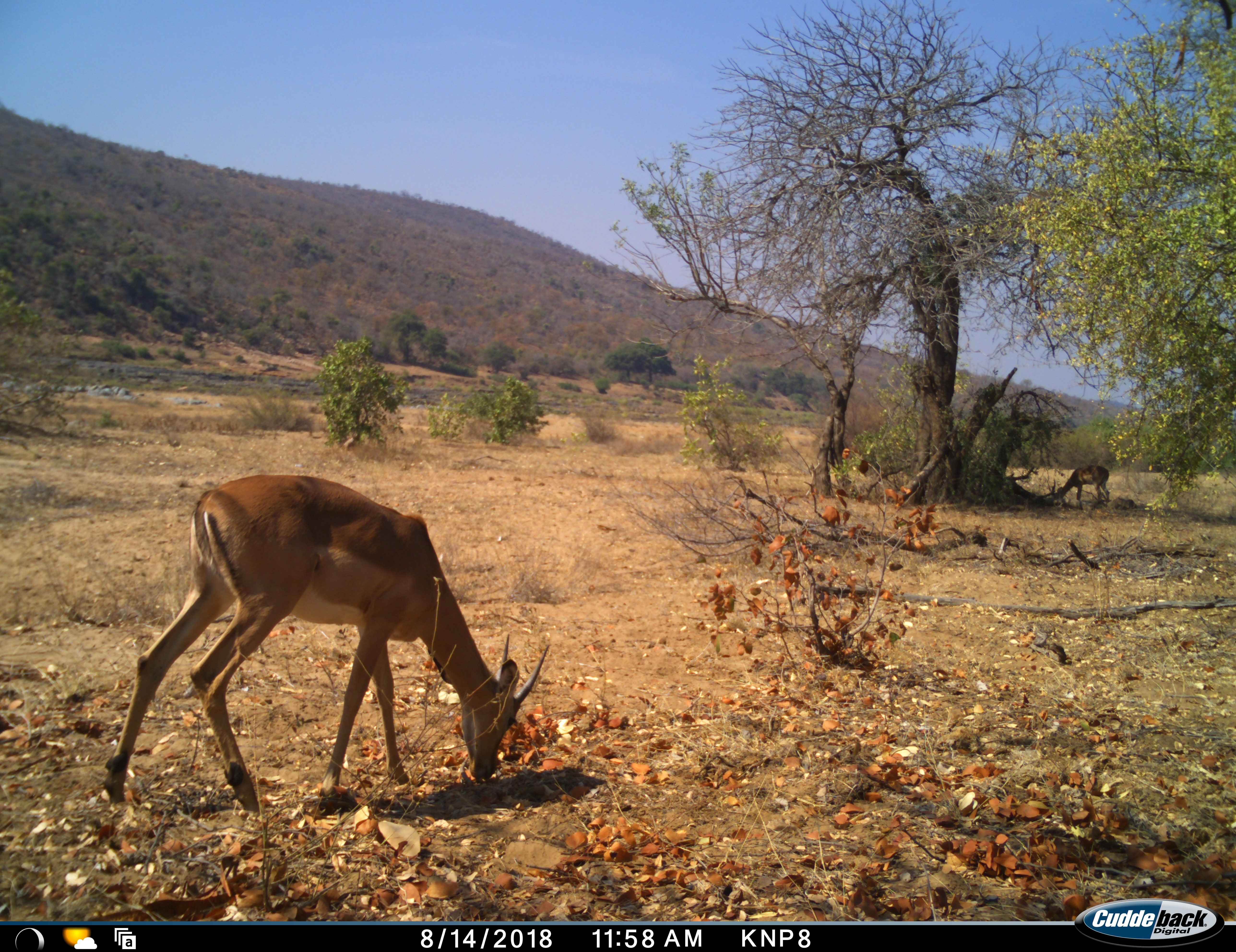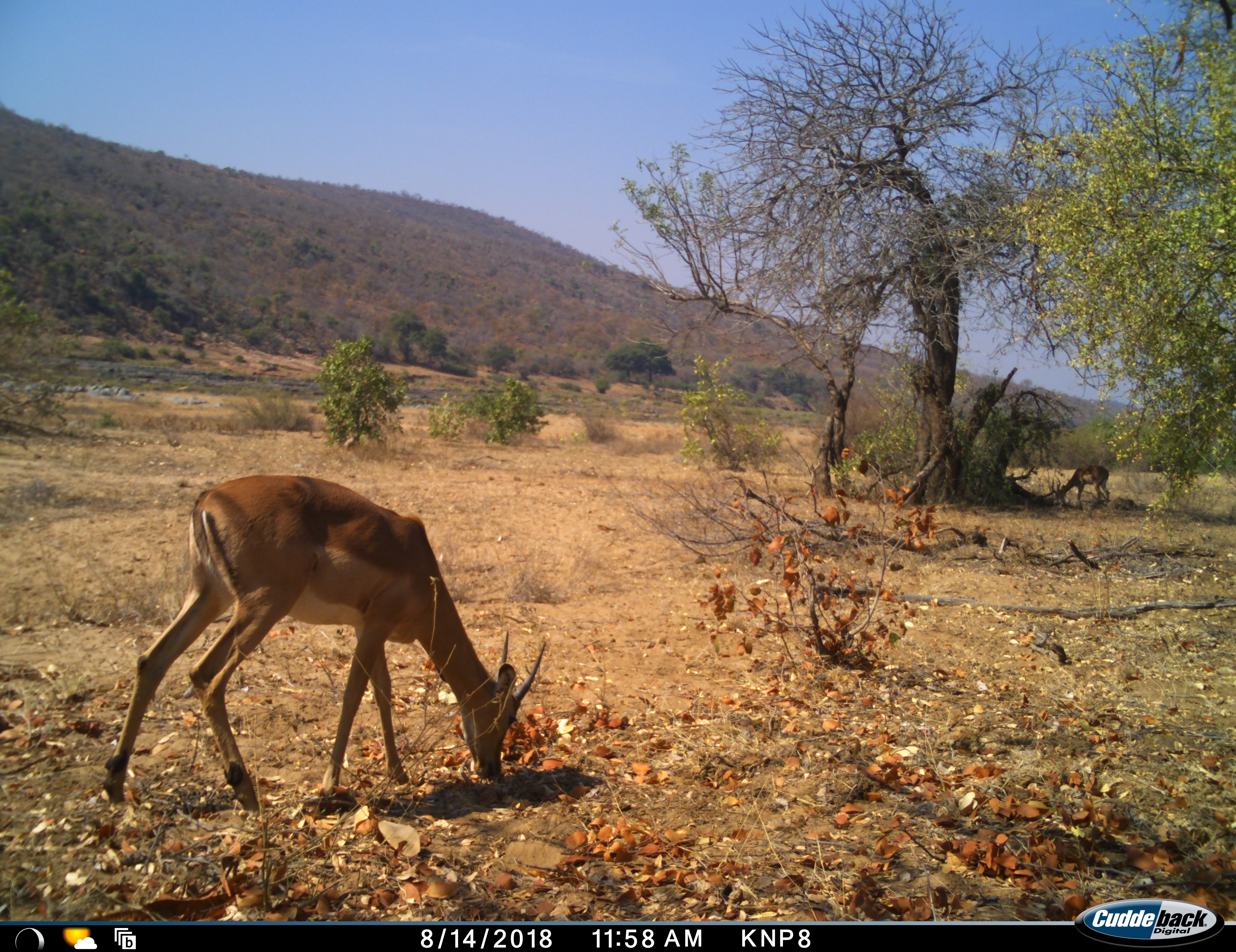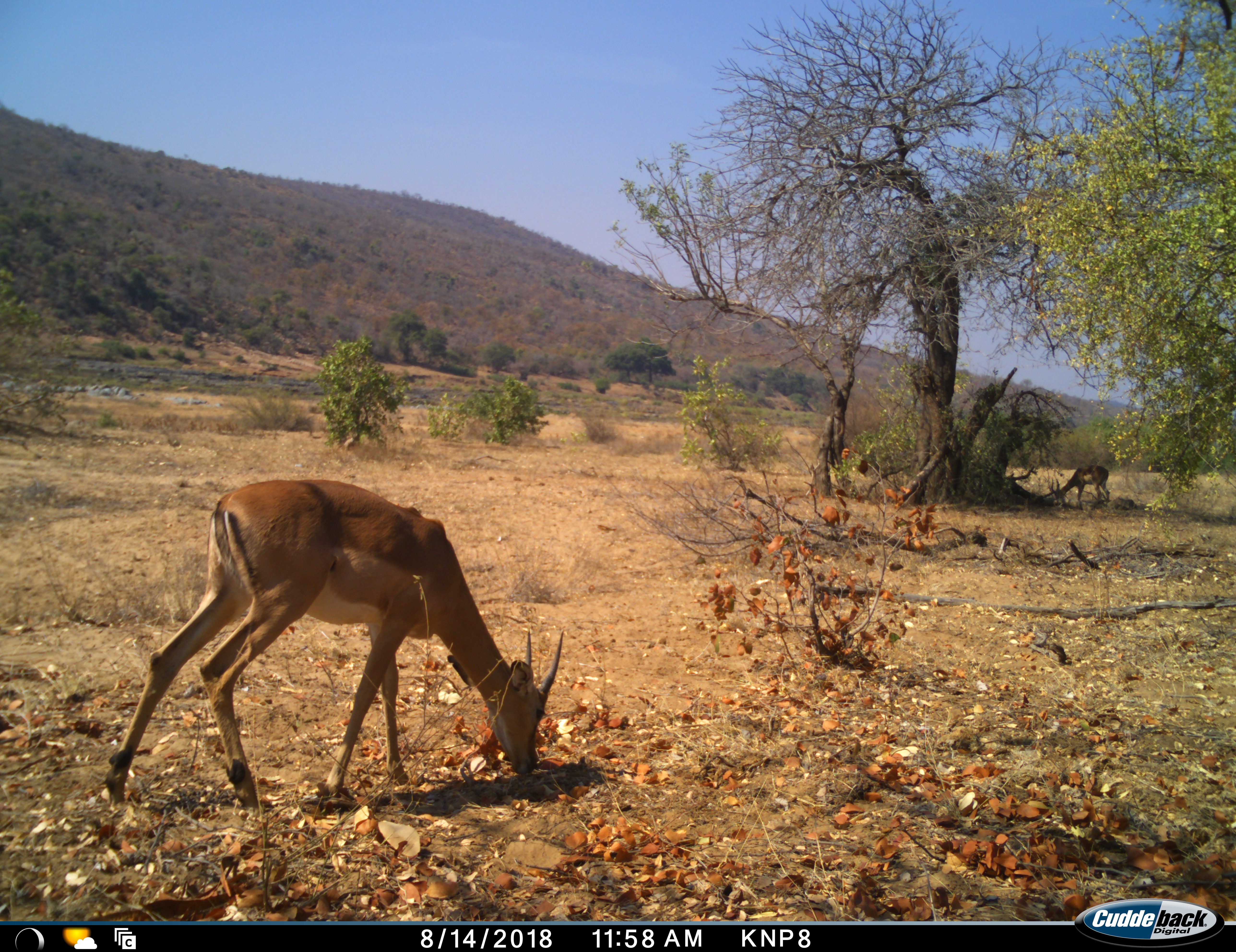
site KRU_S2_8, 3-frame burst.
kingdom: Animalia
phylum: Chordata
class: Mammalia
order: Artiodactyla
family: Bovidae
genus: Aepyceros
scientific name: Aepyceros melampus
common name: impala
Impala (Aepyceros melampus), count 2. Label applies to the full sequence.